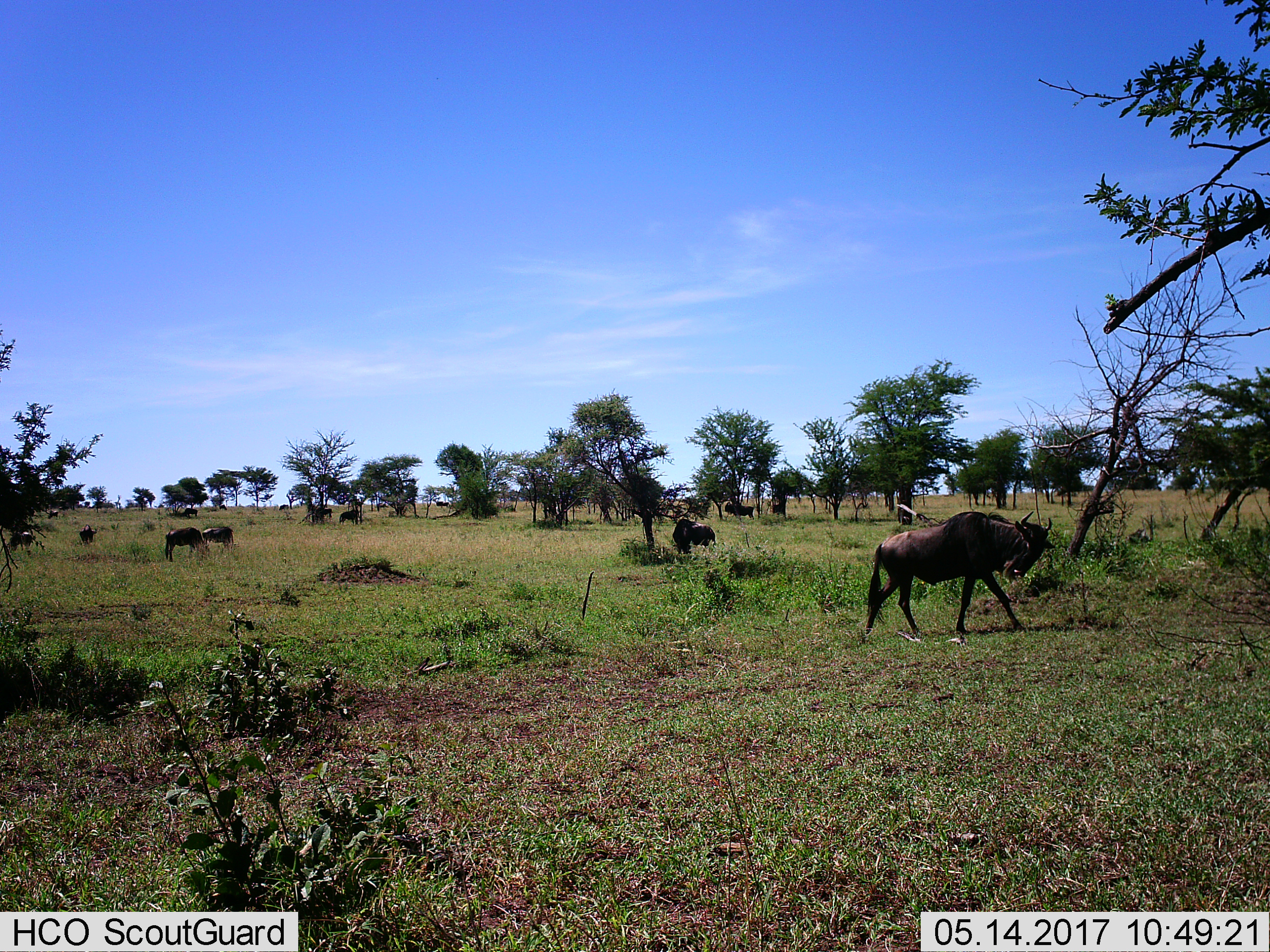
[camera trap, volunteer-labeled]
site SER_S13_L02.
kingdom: Animalia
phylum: Chordata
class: Mammalia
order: Artiodactyla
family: Bovidae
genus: Connochaetes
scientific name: Connochaetes taurinus taurinus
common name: blue wildebeest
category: wildebeestblue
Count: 11-50.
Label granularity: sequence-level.